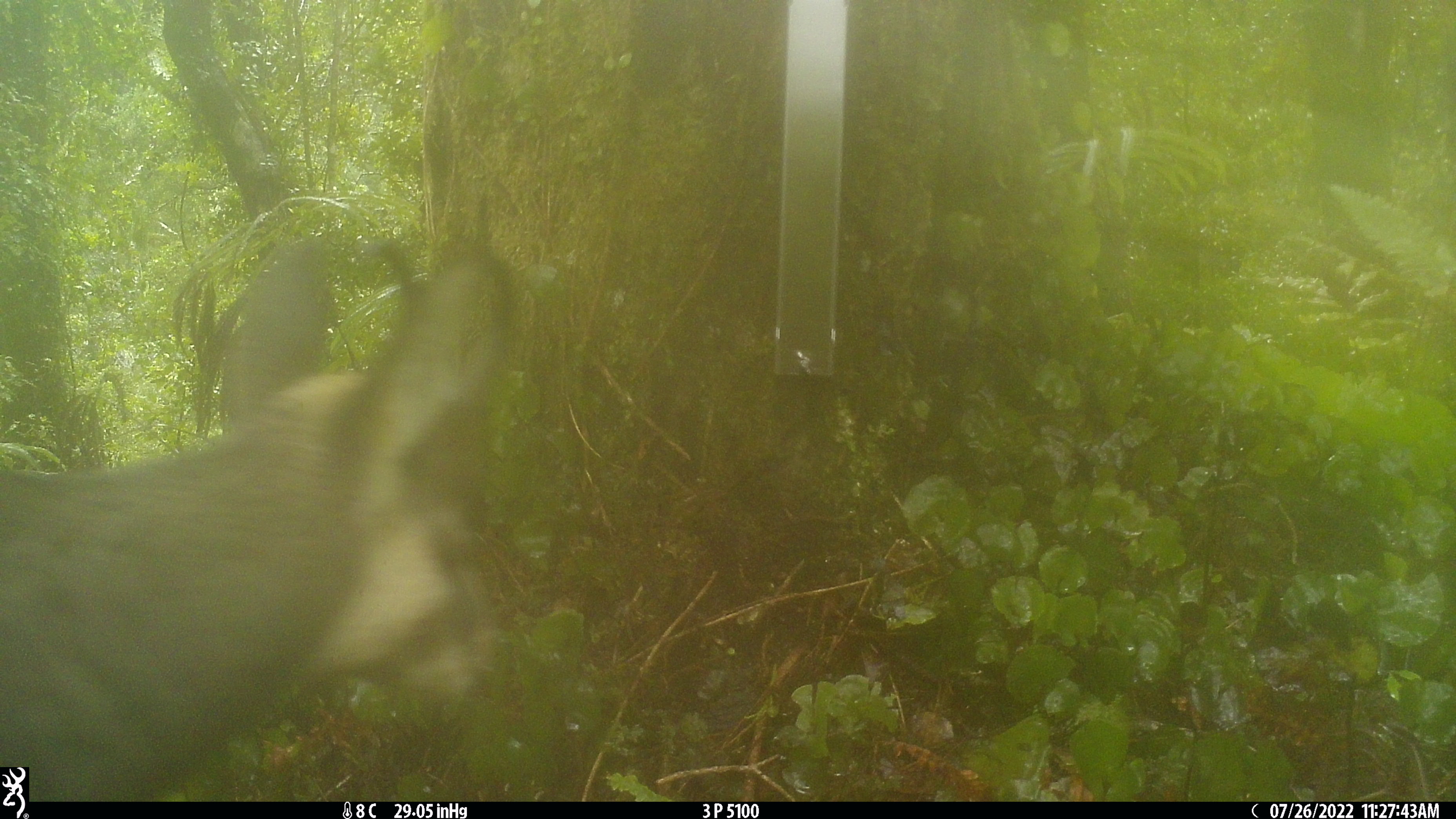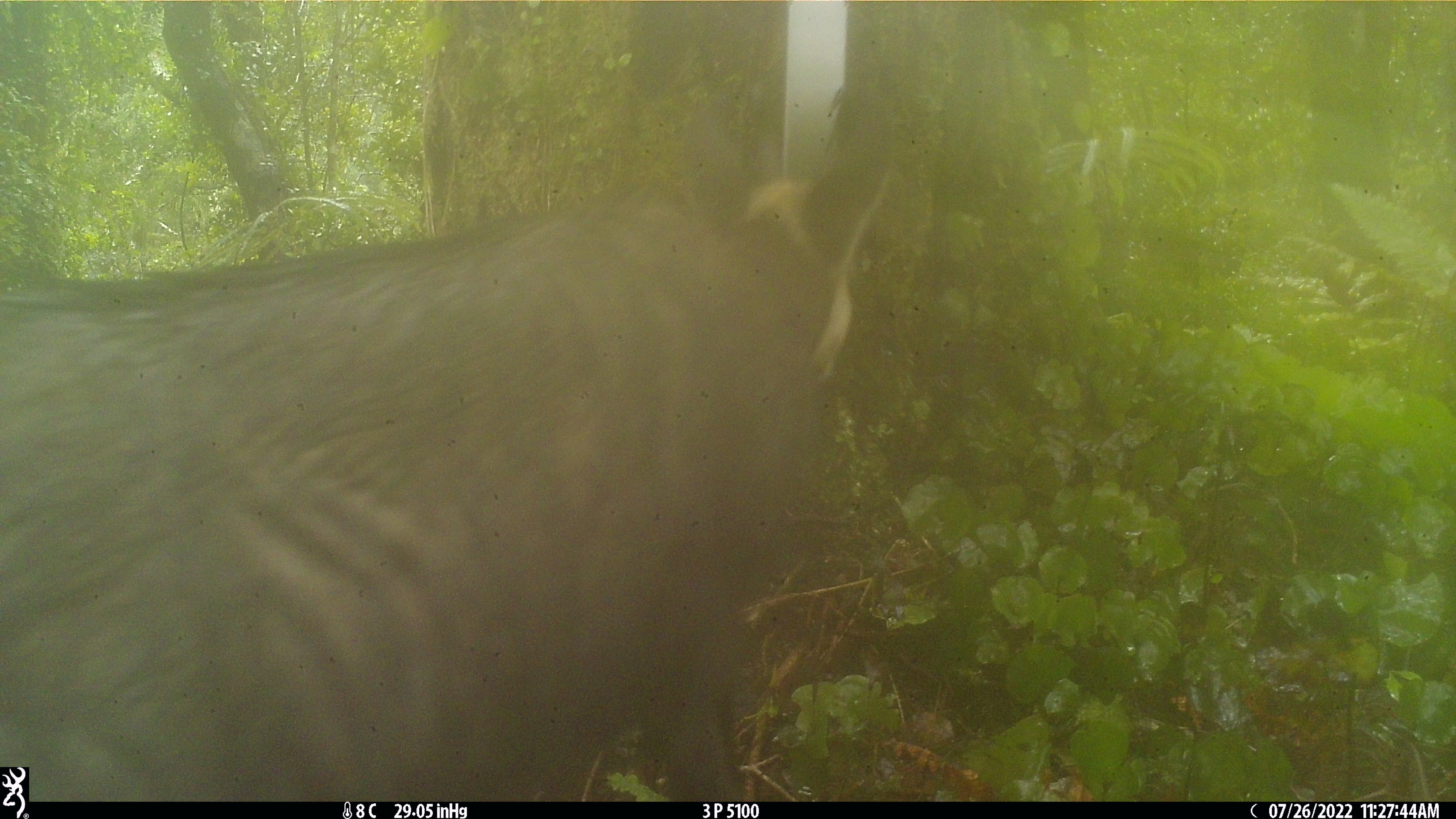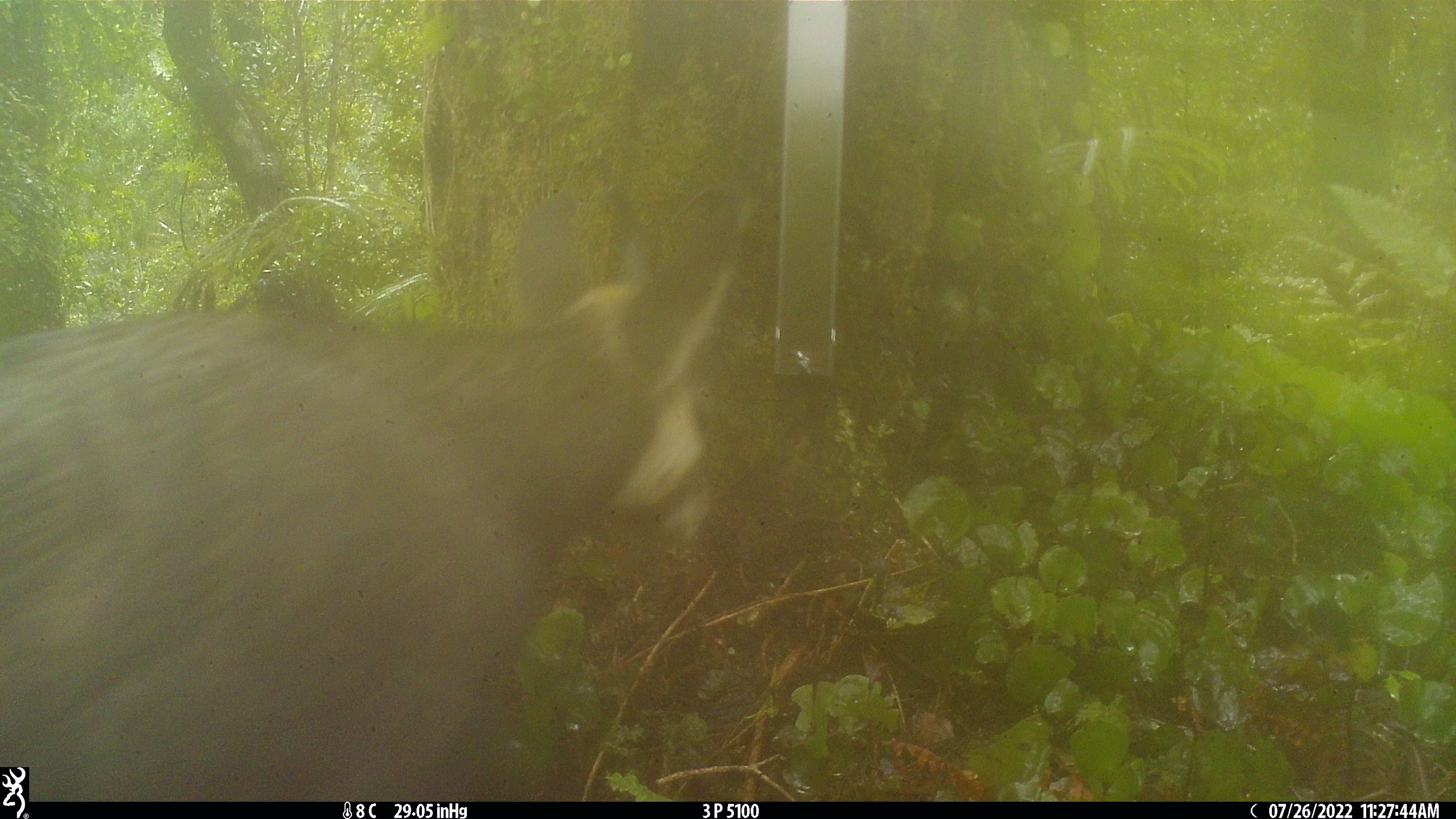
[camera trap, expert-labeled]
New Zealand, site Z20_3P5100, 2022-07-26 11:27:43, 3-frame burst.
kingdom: Animalia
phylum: Chordata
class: Mammalia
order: Artiodactyla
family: Bovidae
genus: Rupicapra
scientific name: Rupicapra rupicapra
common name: alpine chamois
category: chamois